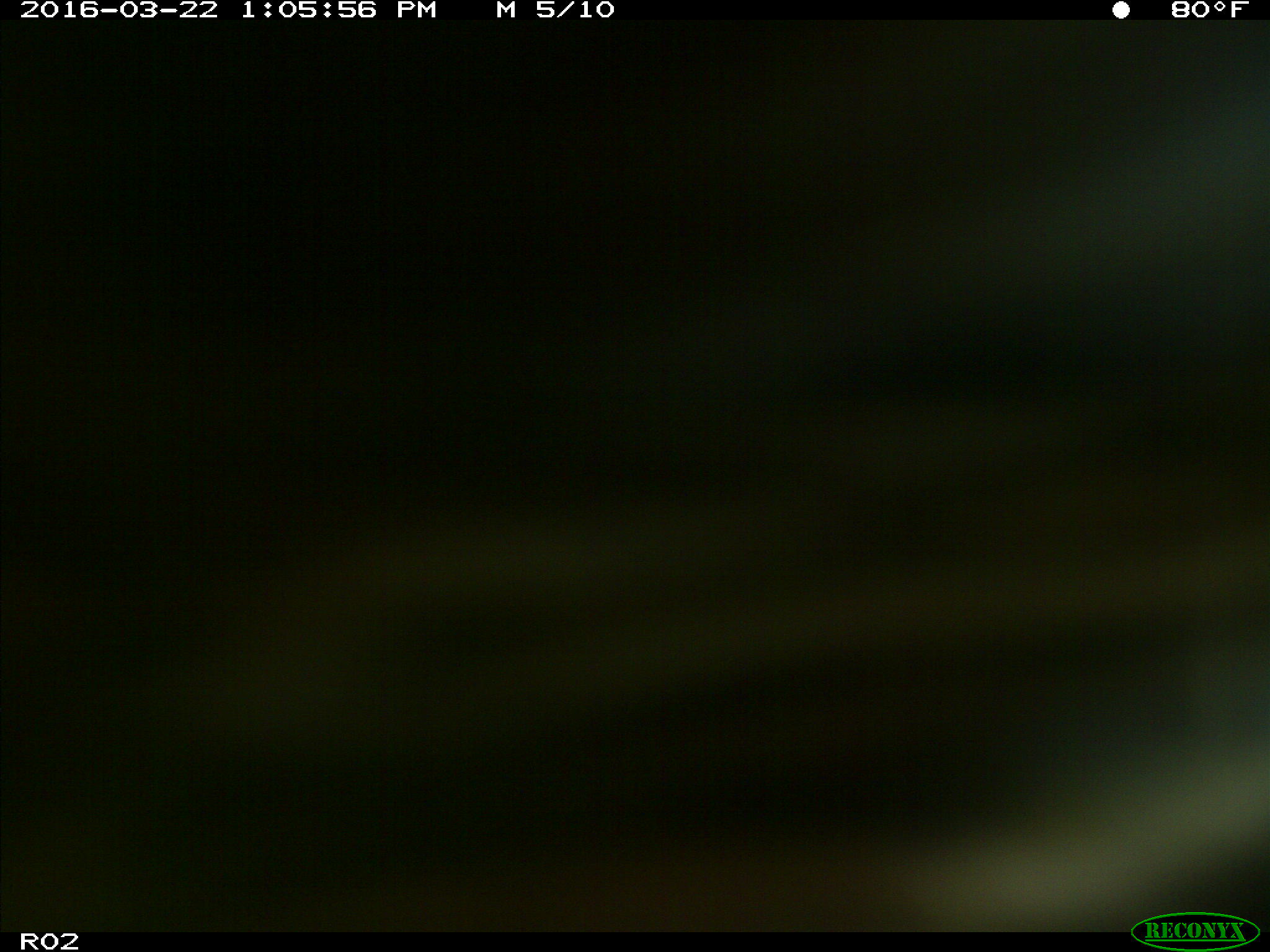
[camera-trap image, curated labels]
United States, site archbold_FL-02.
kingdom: Animalia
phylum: Chordata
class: Mammalia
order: Artiodactyla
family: Bovidae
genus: Bos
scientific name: Bos taurus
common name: domestic cow